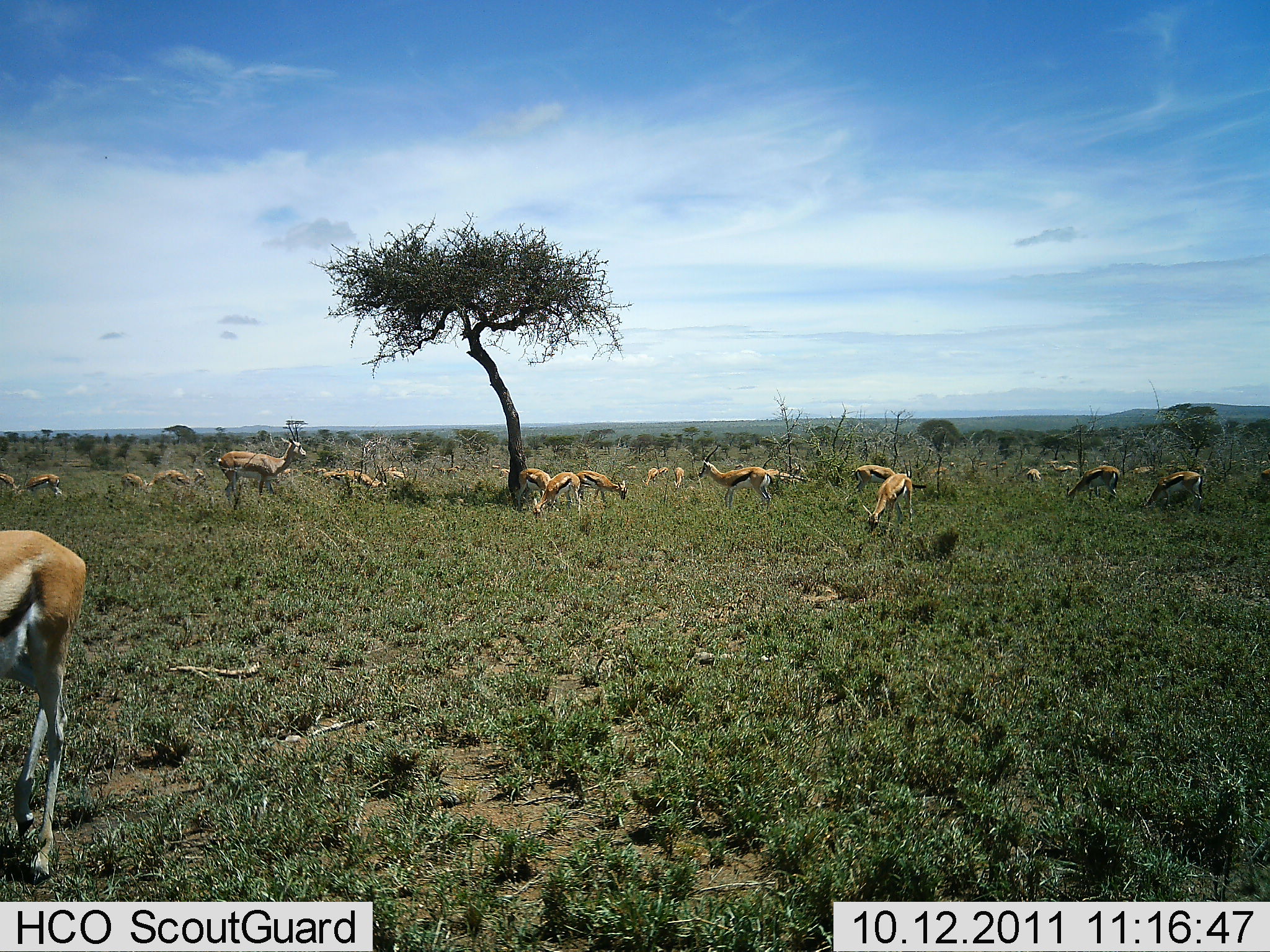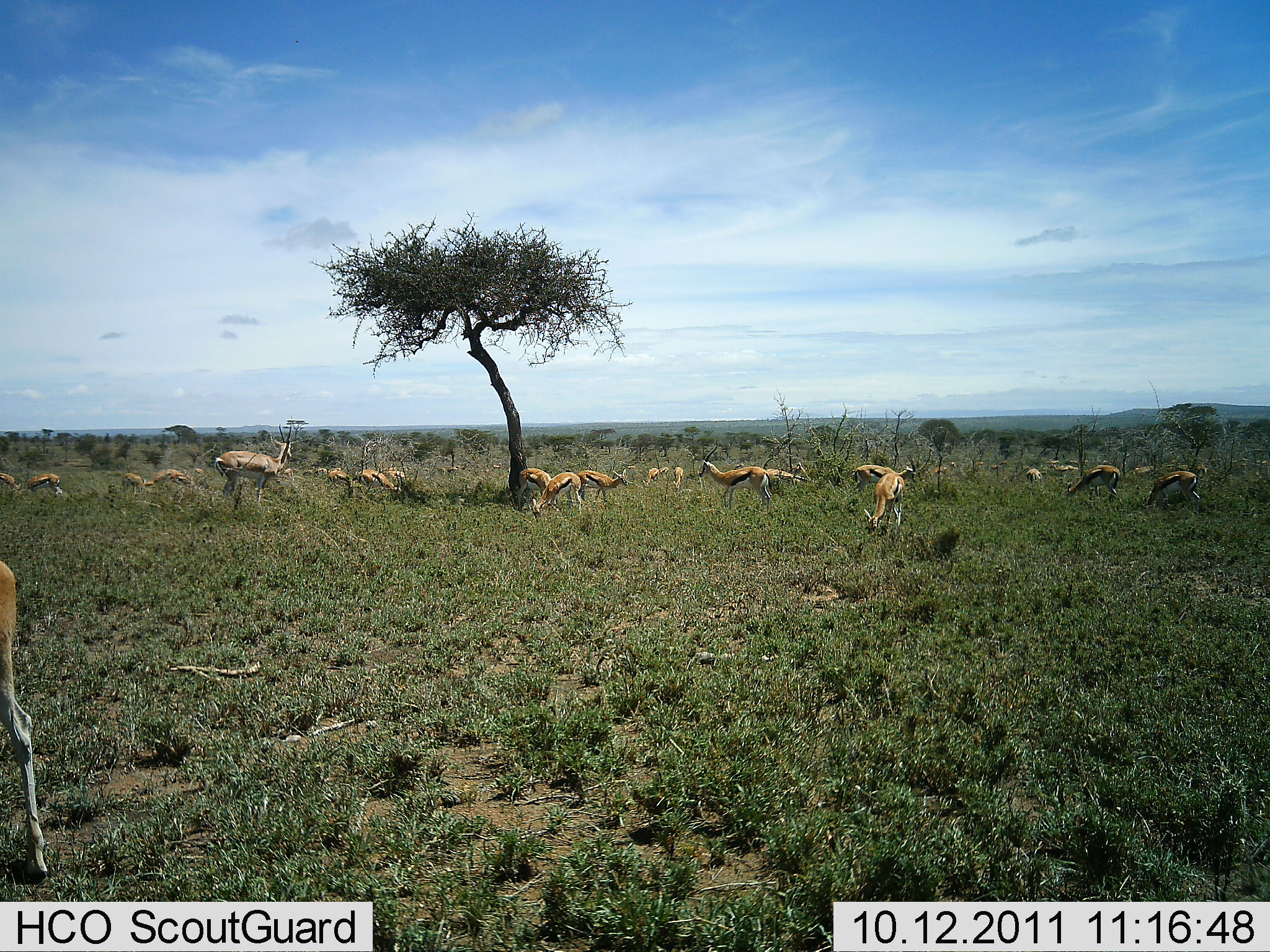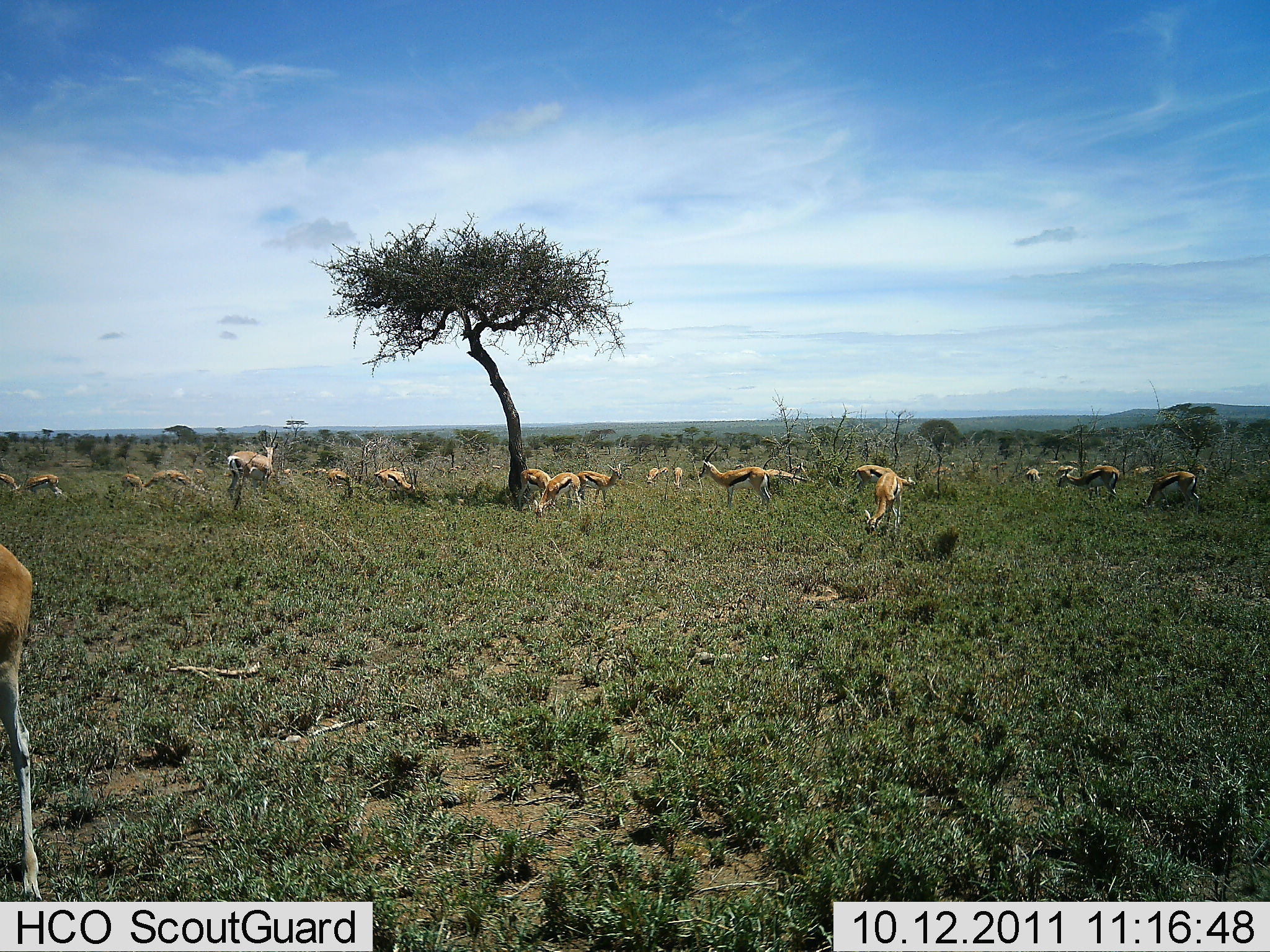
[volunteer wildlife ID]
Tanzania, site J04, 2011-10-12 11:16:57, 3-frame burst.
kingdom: Animalia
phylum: Chordata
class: Mammalia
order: Artiodactyla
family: Bovidae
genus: Eudorcas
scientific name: Eudorcas thomsonii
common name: thomson's gazelle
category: gazellethomsons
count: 11-50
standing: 50%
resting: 10%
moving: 20%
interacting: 0%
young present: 5%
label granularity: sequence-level